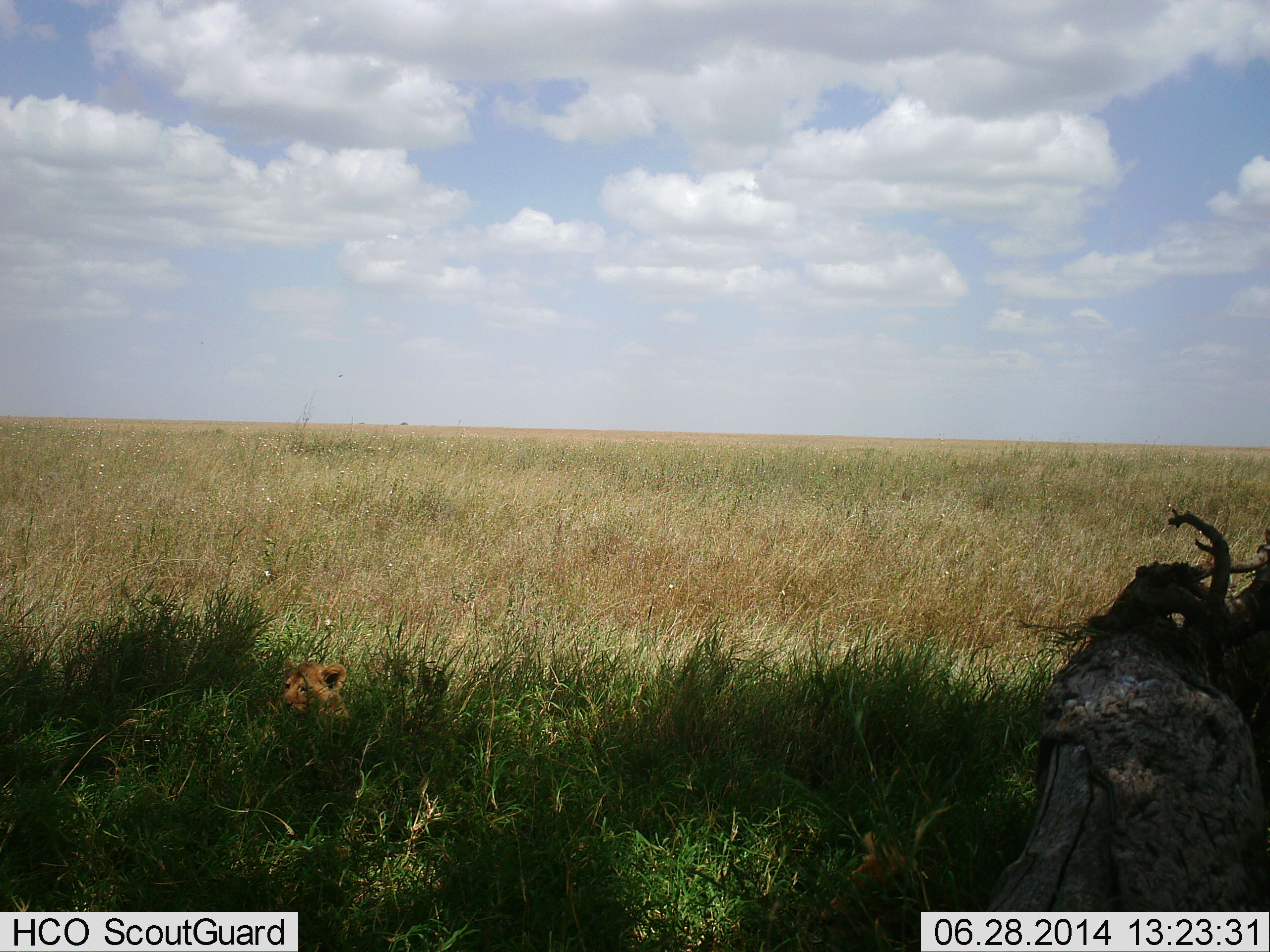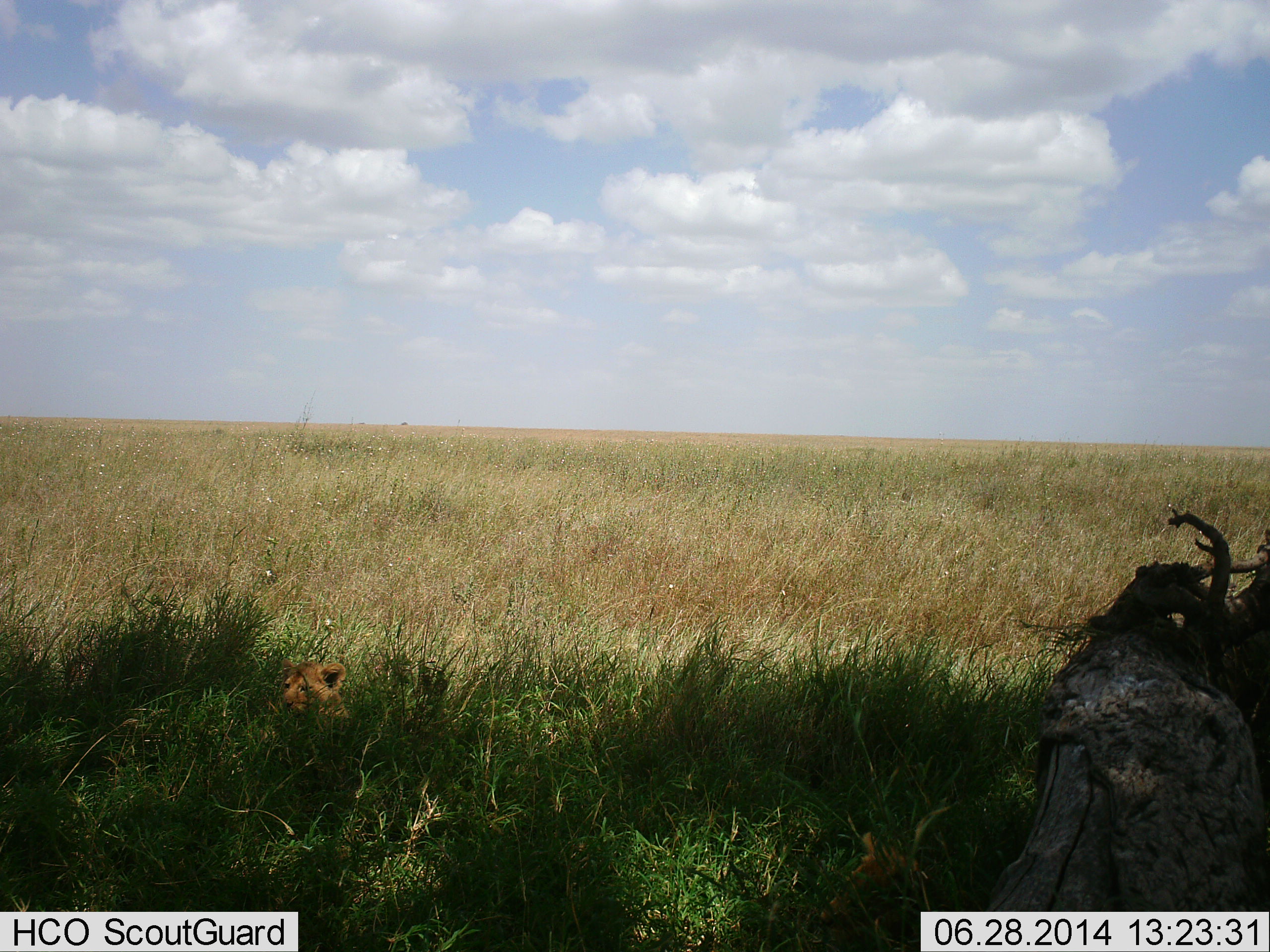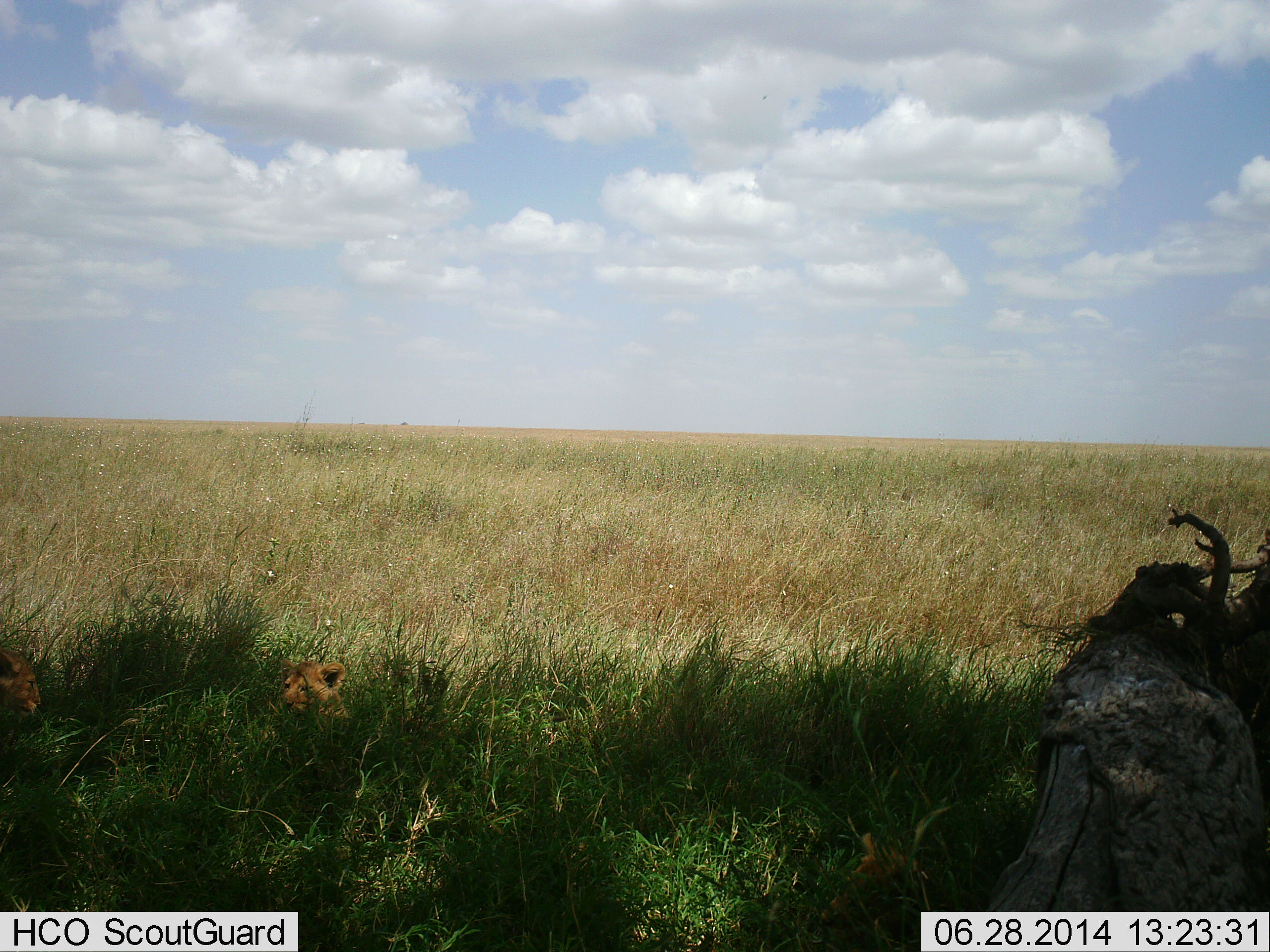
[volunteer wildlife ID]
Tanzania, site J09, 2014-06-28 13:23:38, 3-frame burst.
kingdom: Animalia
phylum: Chordata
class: Mammalia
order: Carnivora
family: Felidae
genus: Panthera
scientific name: Panthera leo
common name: lion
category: lionfemale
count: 2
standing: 0%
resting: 100%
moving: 20%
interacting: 0%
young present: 40%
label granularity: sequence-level